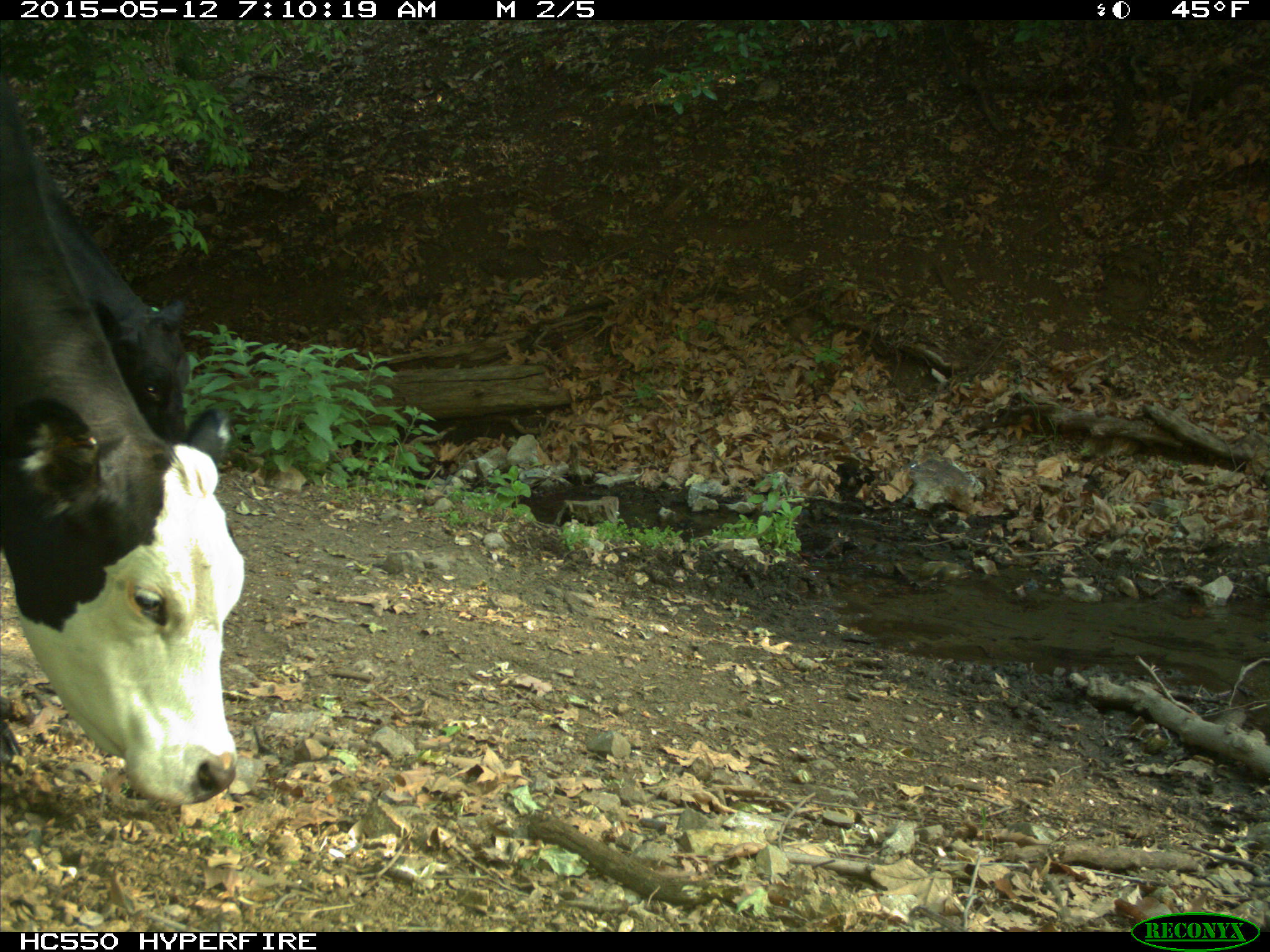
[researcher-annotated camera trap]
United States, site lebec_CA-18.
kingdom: Animalia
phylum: Chordata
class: Mammalia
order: Artiodactyla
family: Bovidae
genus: Bos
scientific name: Bos taurus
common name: domestic cow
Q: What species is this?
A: Bos taurus (domestic cow).